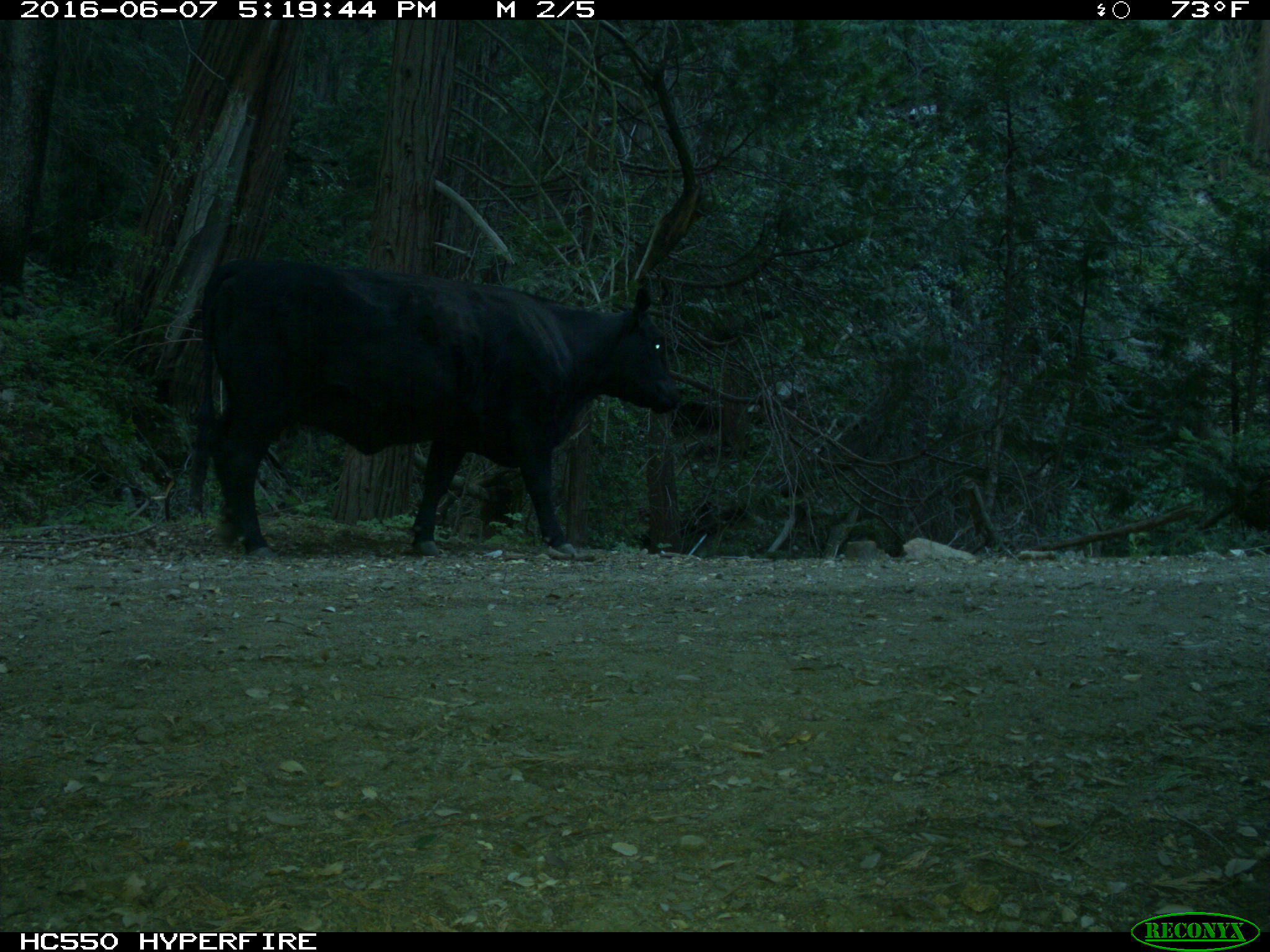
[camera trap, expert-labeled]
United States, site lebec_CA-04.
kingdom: Animalia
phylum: Chordata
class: Mammalia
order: Artiodactyla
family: Bovidae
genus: Bos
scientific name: Bos taurus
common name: domestic cow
Bos taurus (domestic cow).